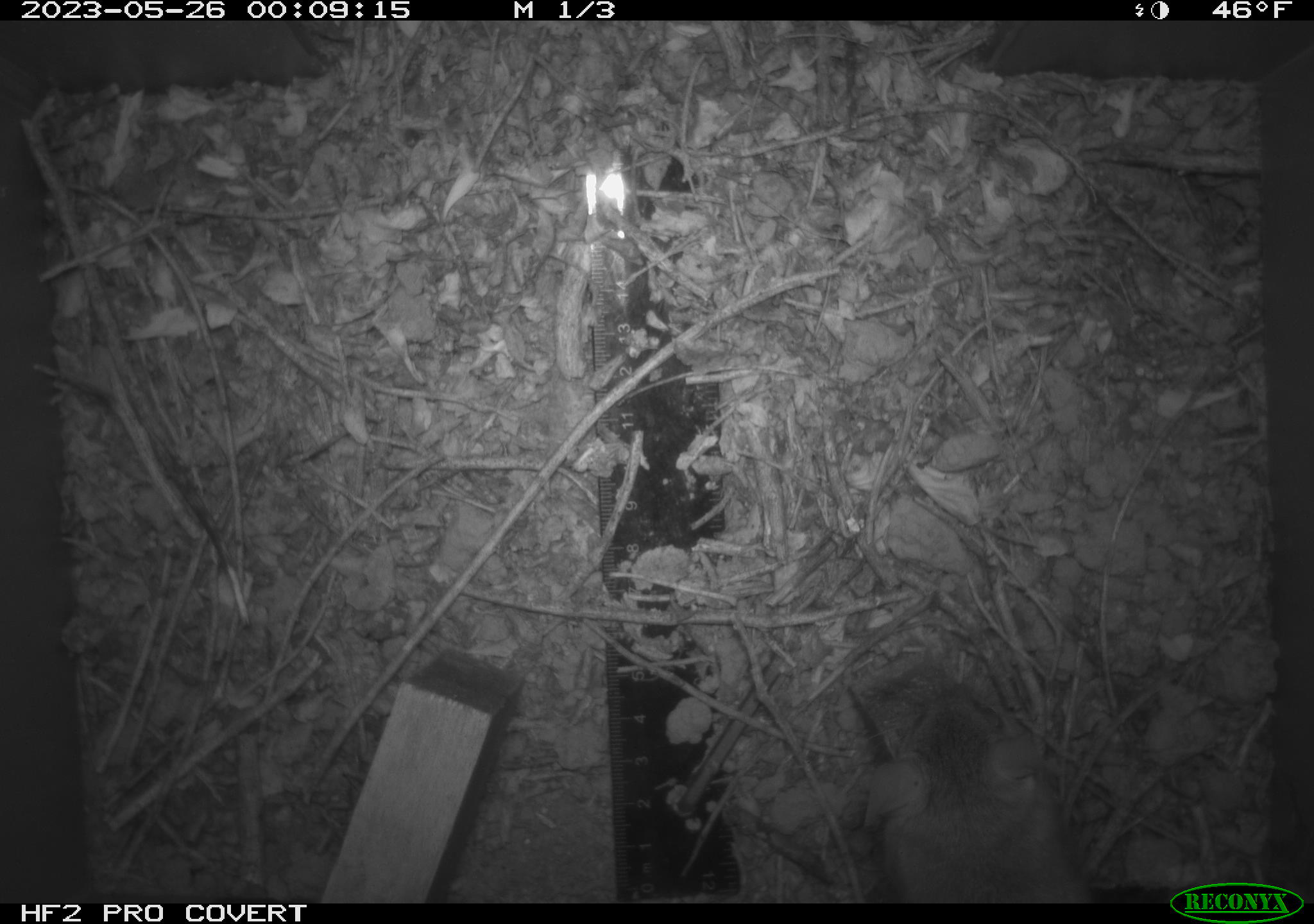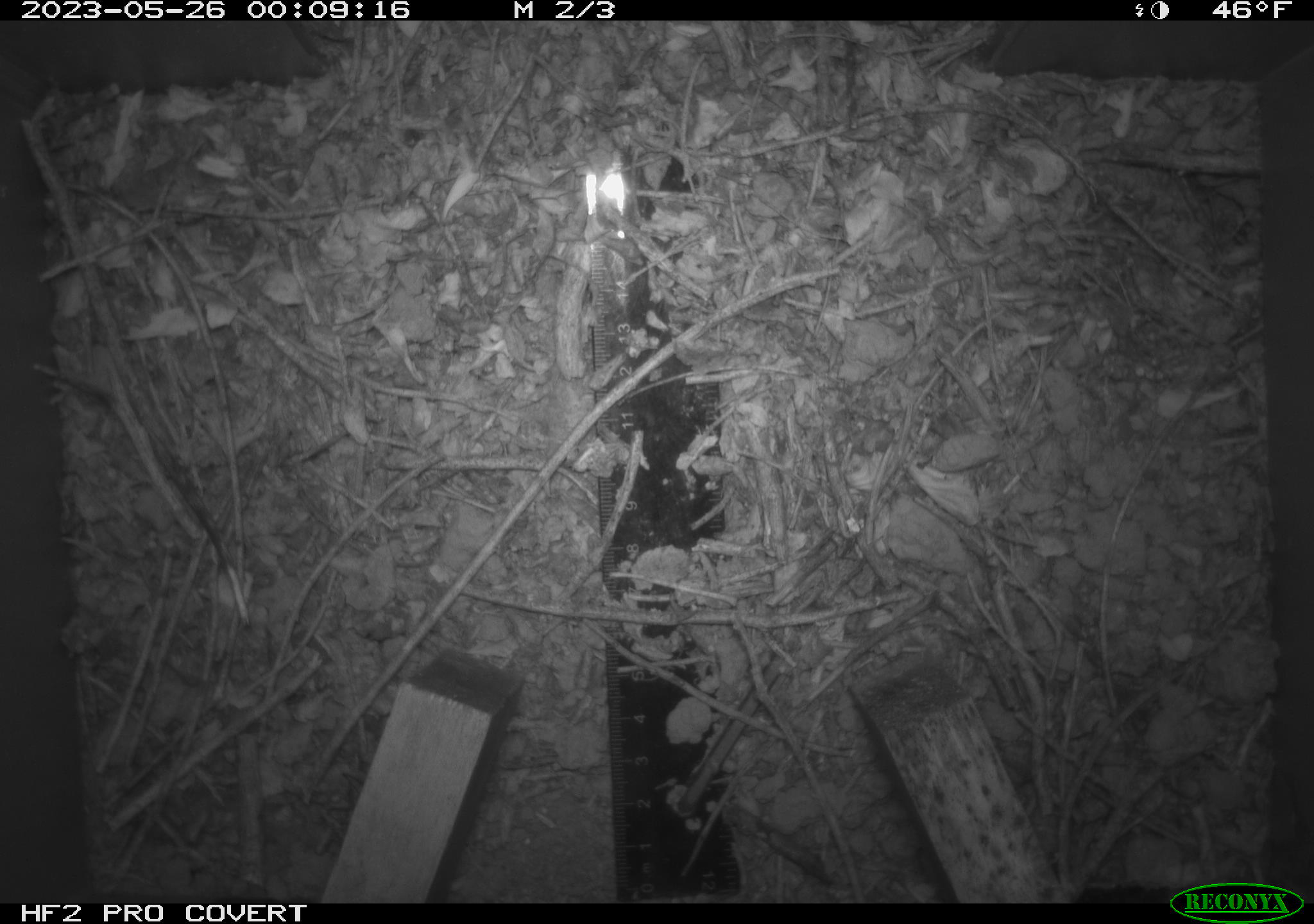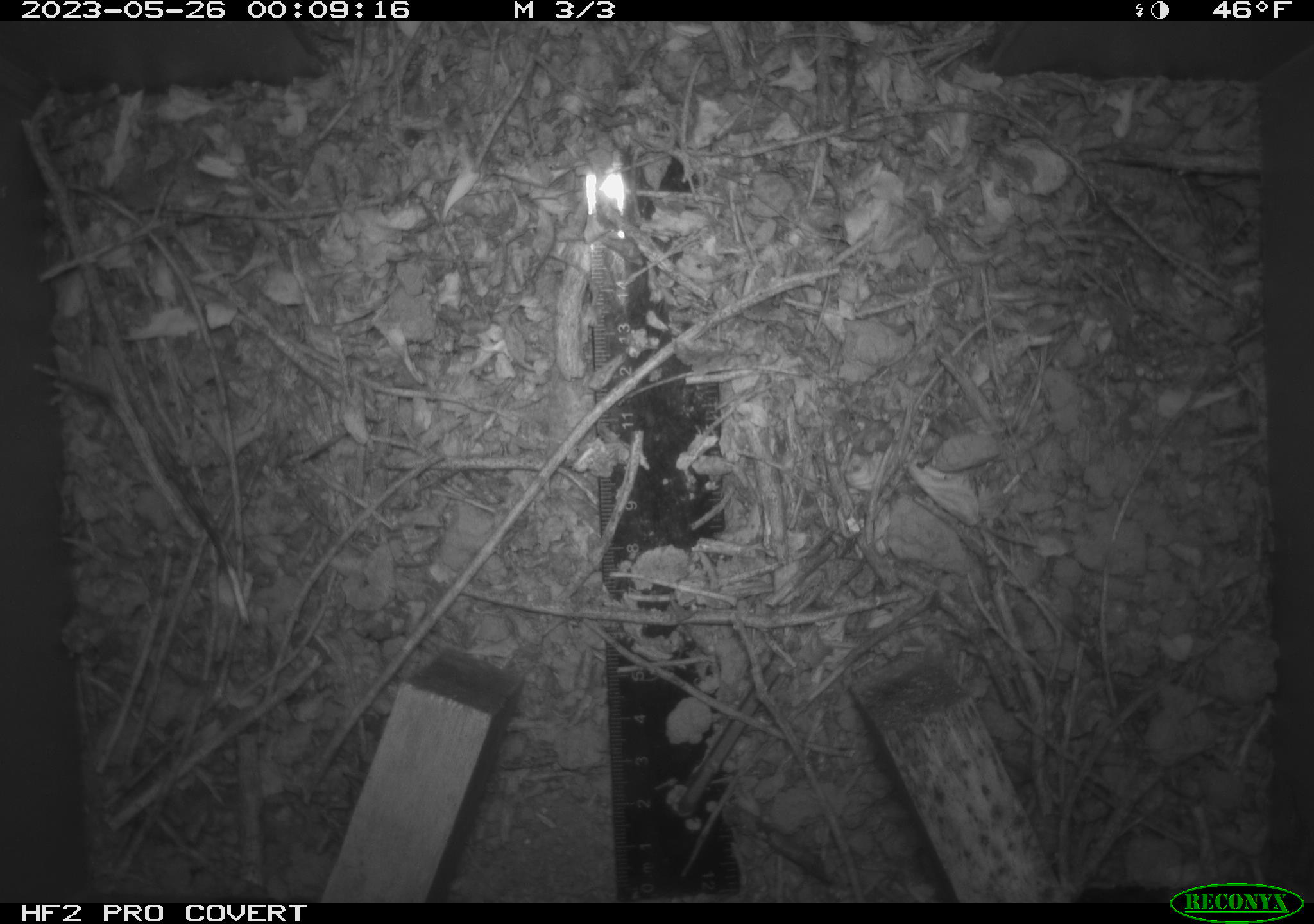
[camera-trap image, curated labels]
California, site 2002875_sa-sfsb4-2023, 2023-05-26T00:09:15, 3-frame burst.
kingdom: Animalia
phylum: Chordata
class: Mammalia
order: Rodentia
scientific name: Rodentia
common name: mouse species